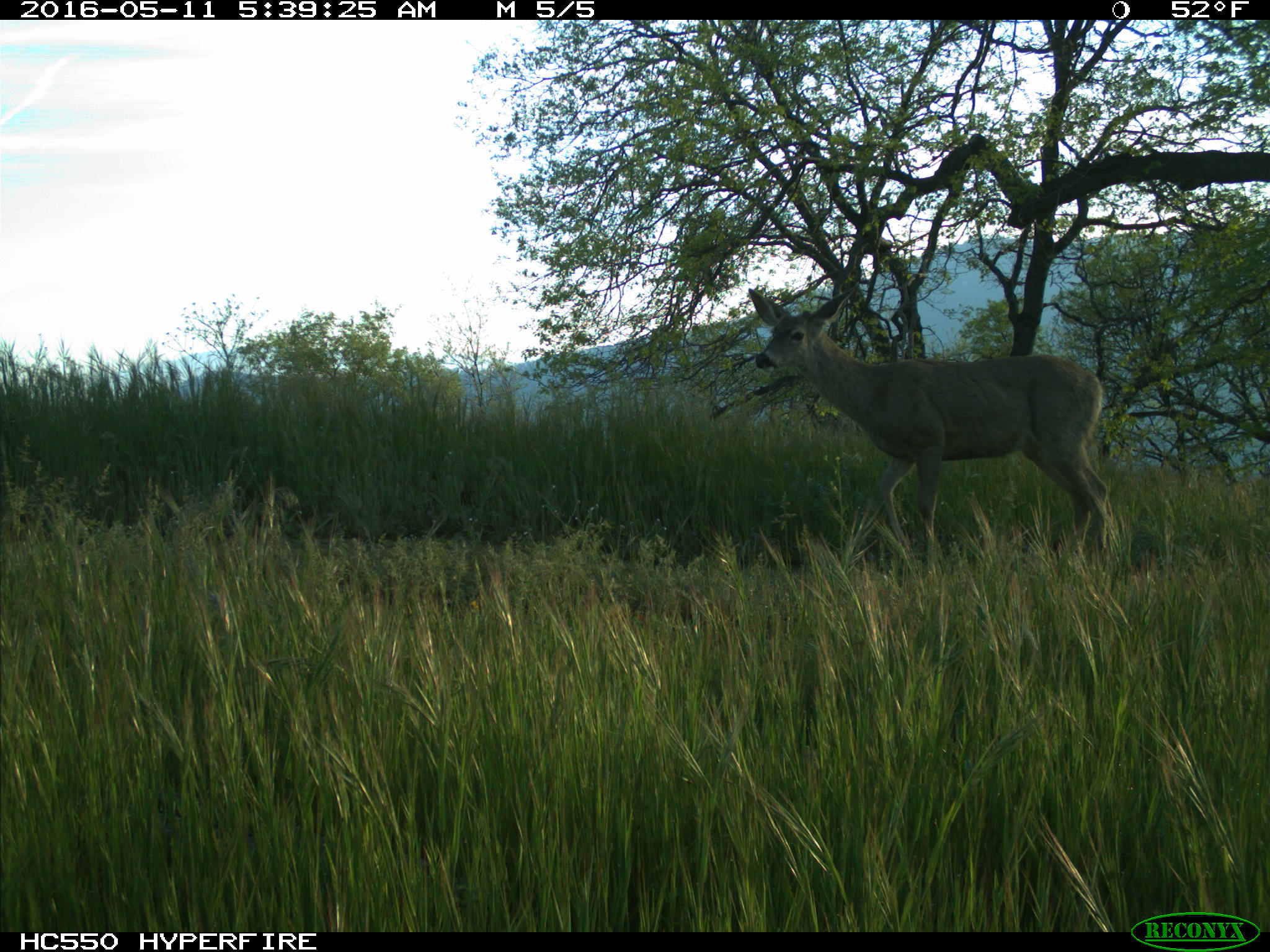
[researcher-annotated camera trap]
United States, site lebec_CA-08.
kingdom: Animalia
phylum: Chordata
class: Mammalia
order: Artiodactyla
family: Cervidae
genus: Odocoileus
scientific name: Odocoileus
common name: deer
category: unidentified deer